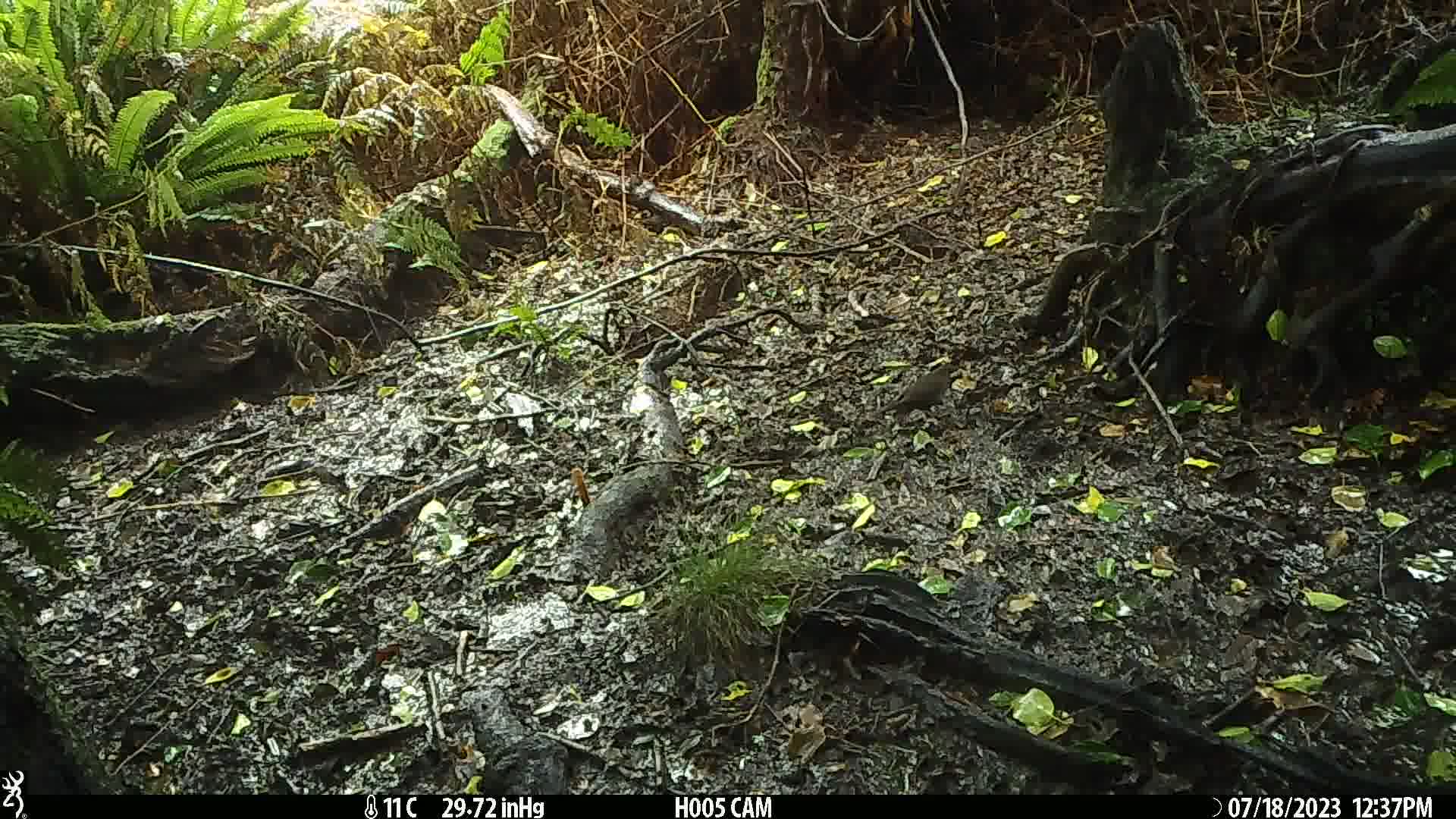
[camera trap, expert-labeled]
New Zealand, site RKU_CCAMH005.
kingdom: Animalia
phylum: Chordata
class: Aves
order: Passeriformes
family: Turdidae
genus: Turdus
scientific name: Turdus merula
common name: eurasian blackbird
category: blackbird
Blackbird (eurasian blackbird) (Turdus merula).